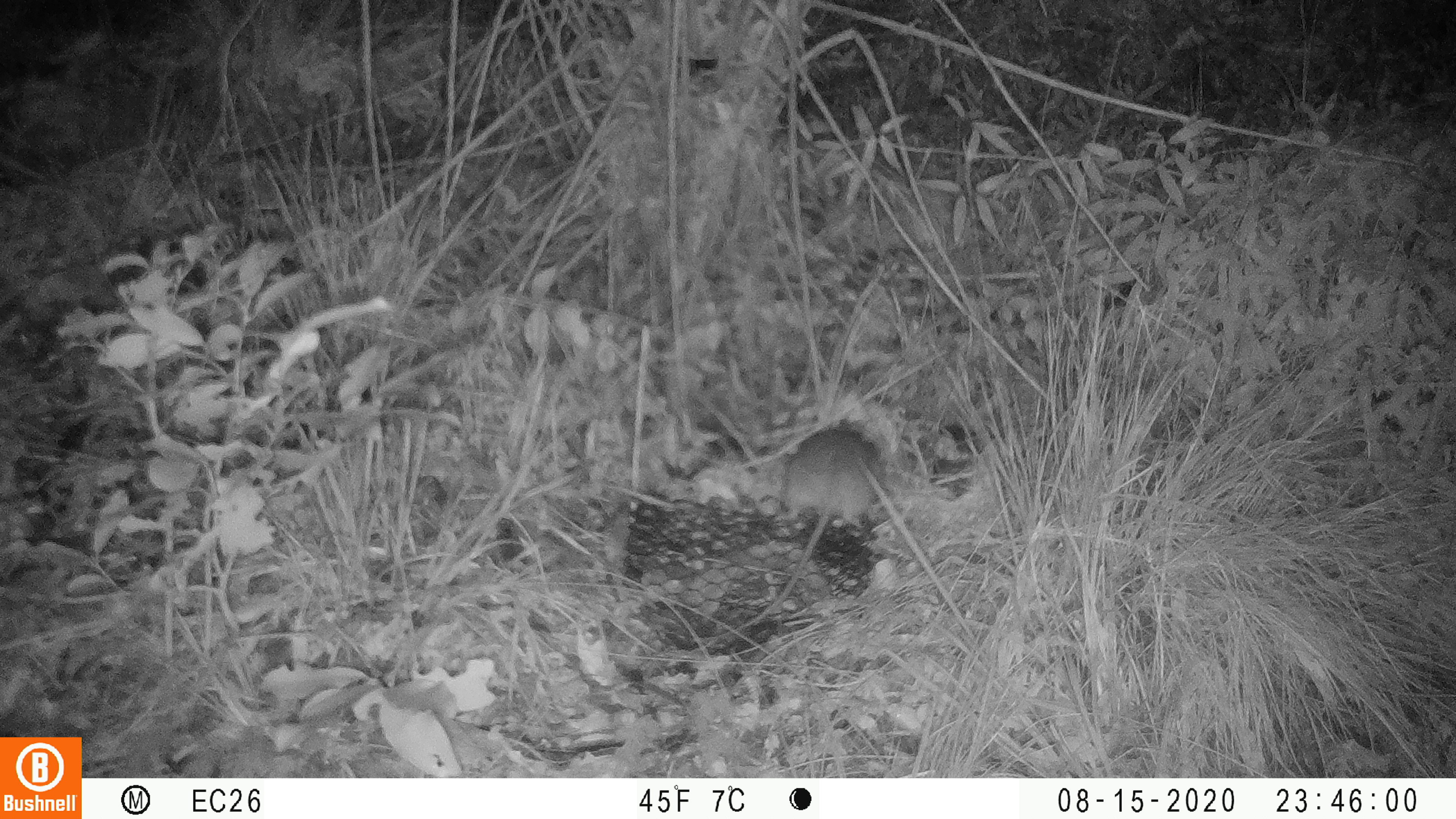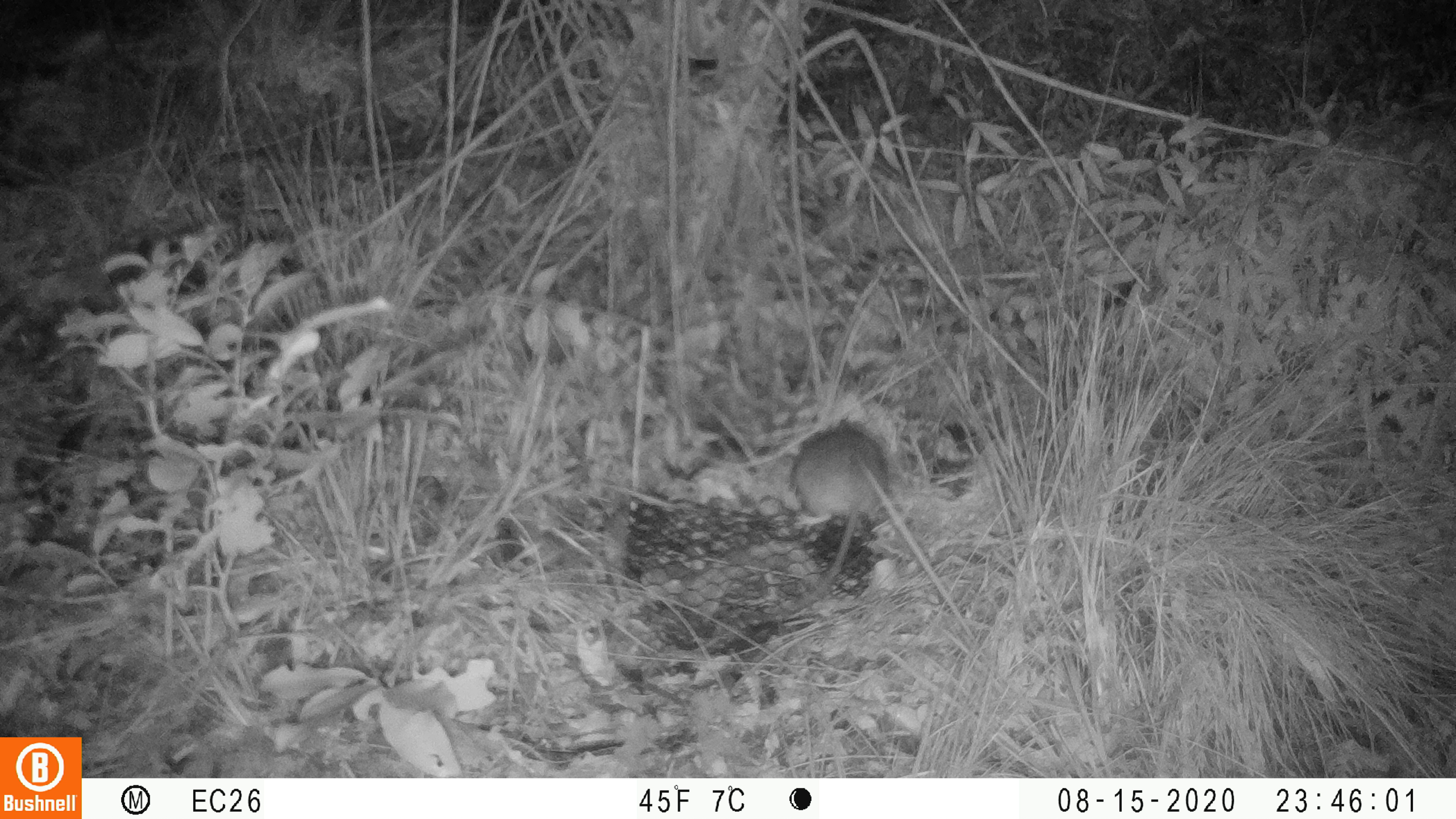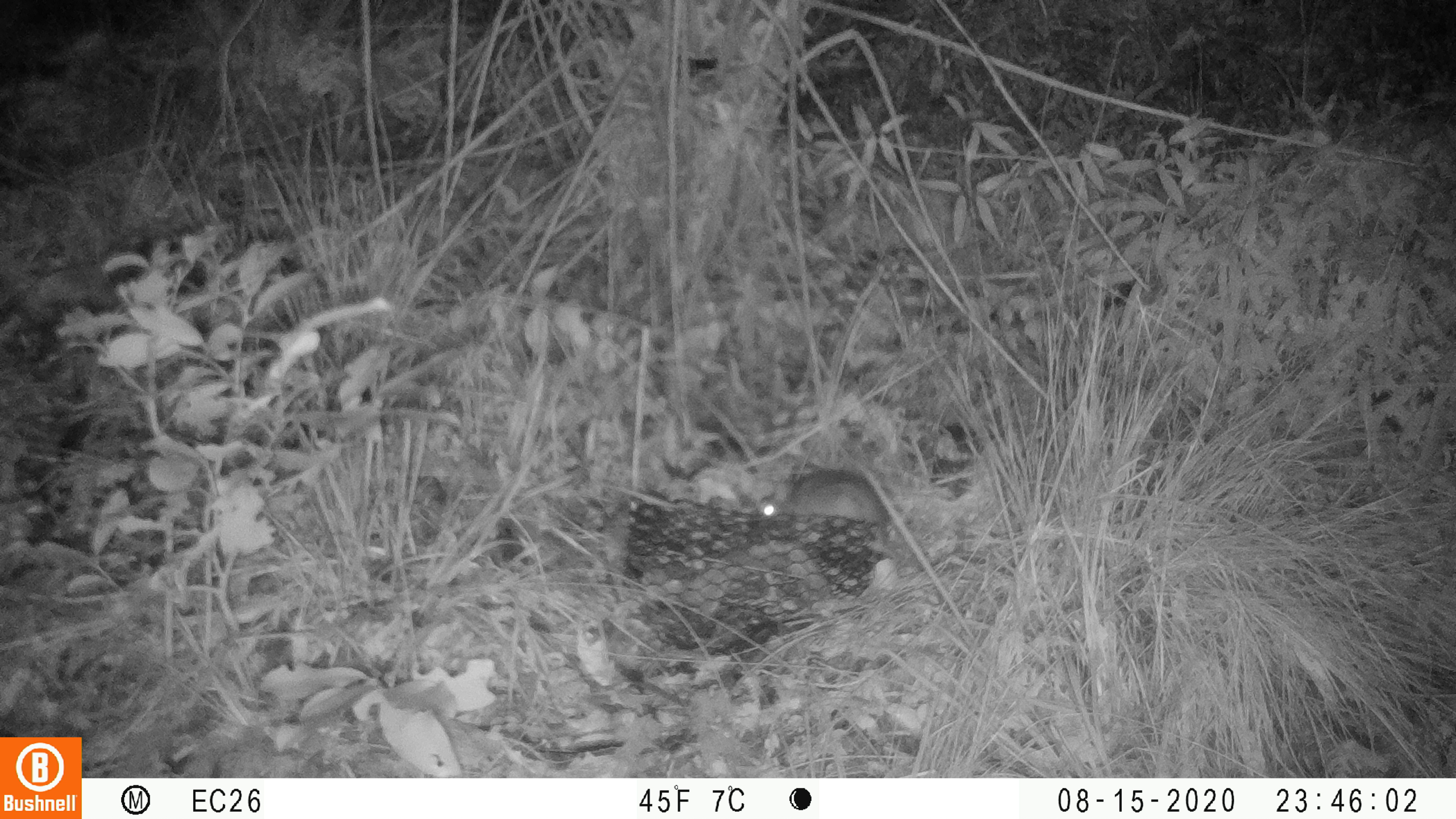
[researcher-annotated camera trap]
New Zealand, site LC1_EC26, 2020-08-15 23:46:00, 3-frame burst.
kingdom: Animalia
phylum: Chordata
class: Mammalia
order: Rodentia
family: Muridae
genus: Rattus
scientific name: Rattus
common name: rat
Rat (Rattus).